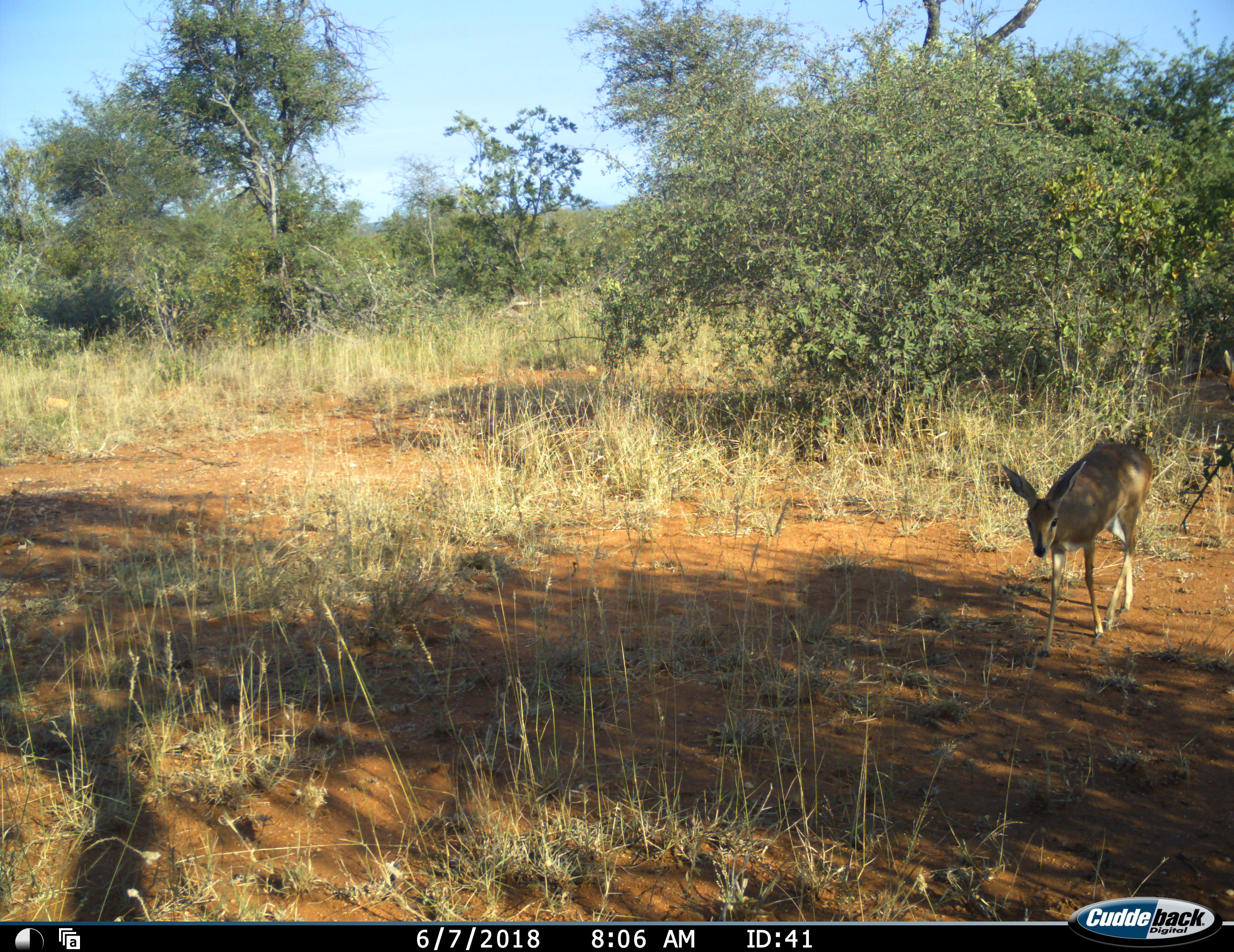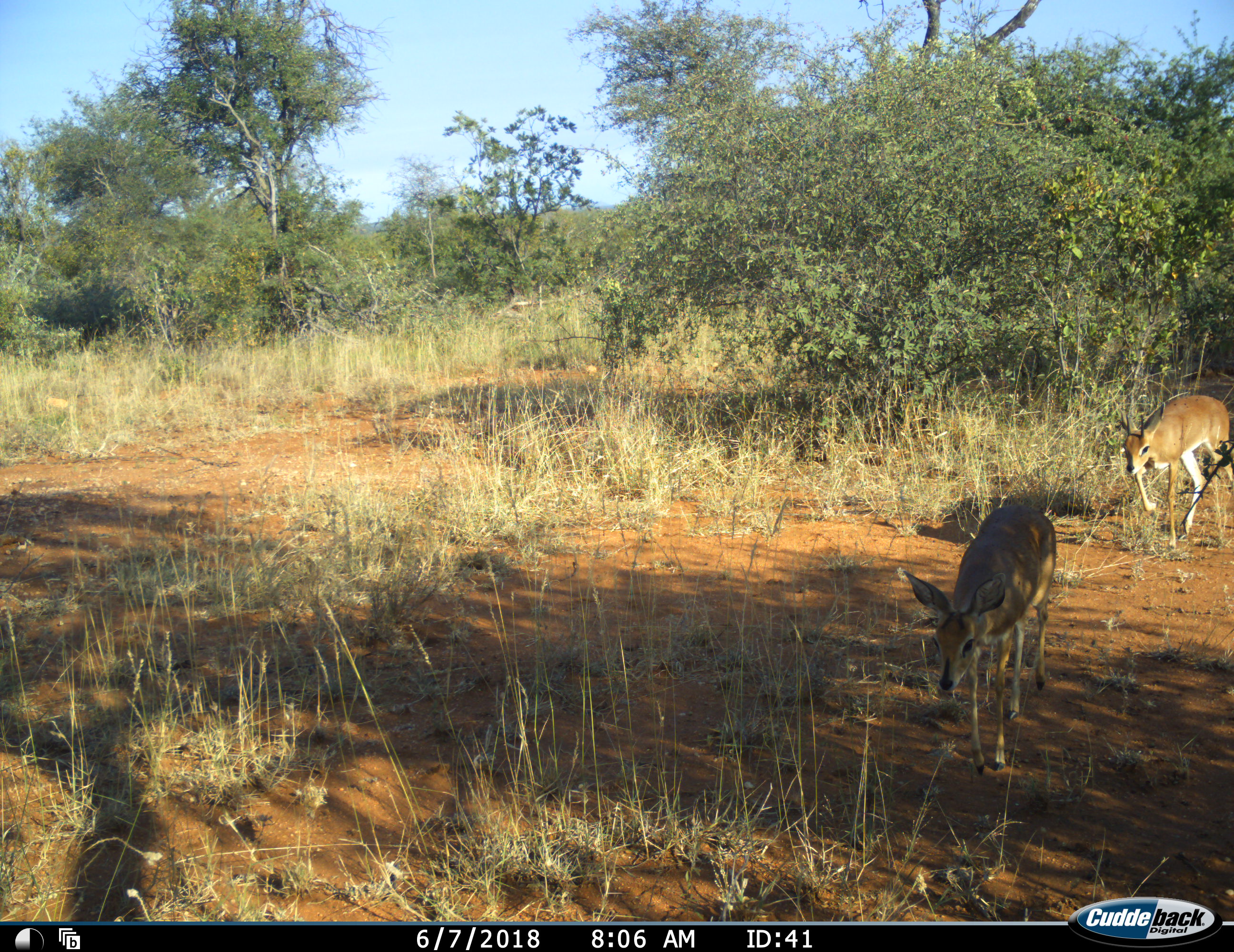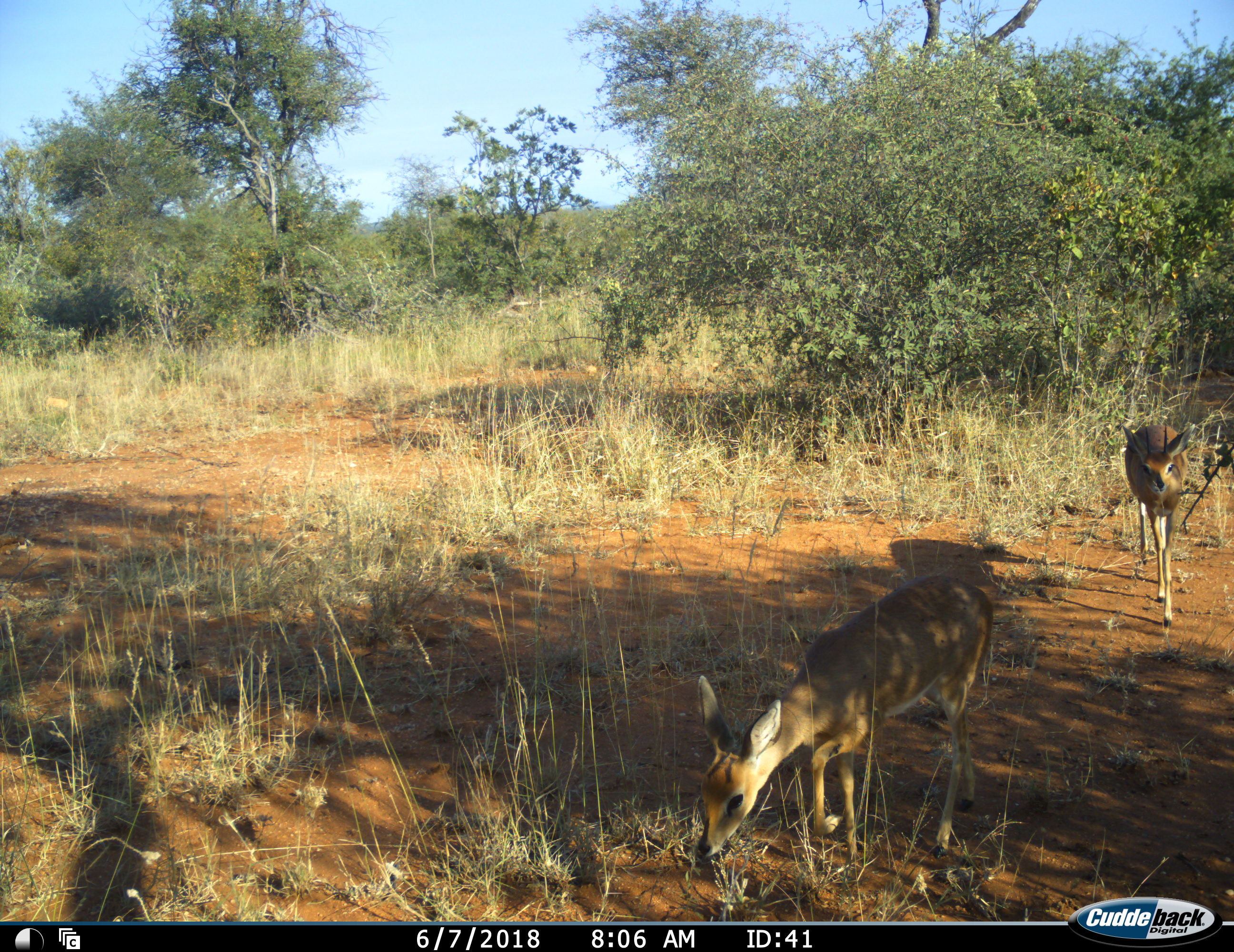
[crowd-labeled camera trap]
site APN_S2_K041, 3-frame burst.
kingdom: Animalia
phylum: Chordata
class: Mammalia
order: Artiodactyla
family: Bovidae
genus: Raphicerus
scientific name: Raphicerus campestris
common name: steenbok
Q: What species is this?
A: Steenbok (Raphicerus campestris).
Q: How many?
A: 2.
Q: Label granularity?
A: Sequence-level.